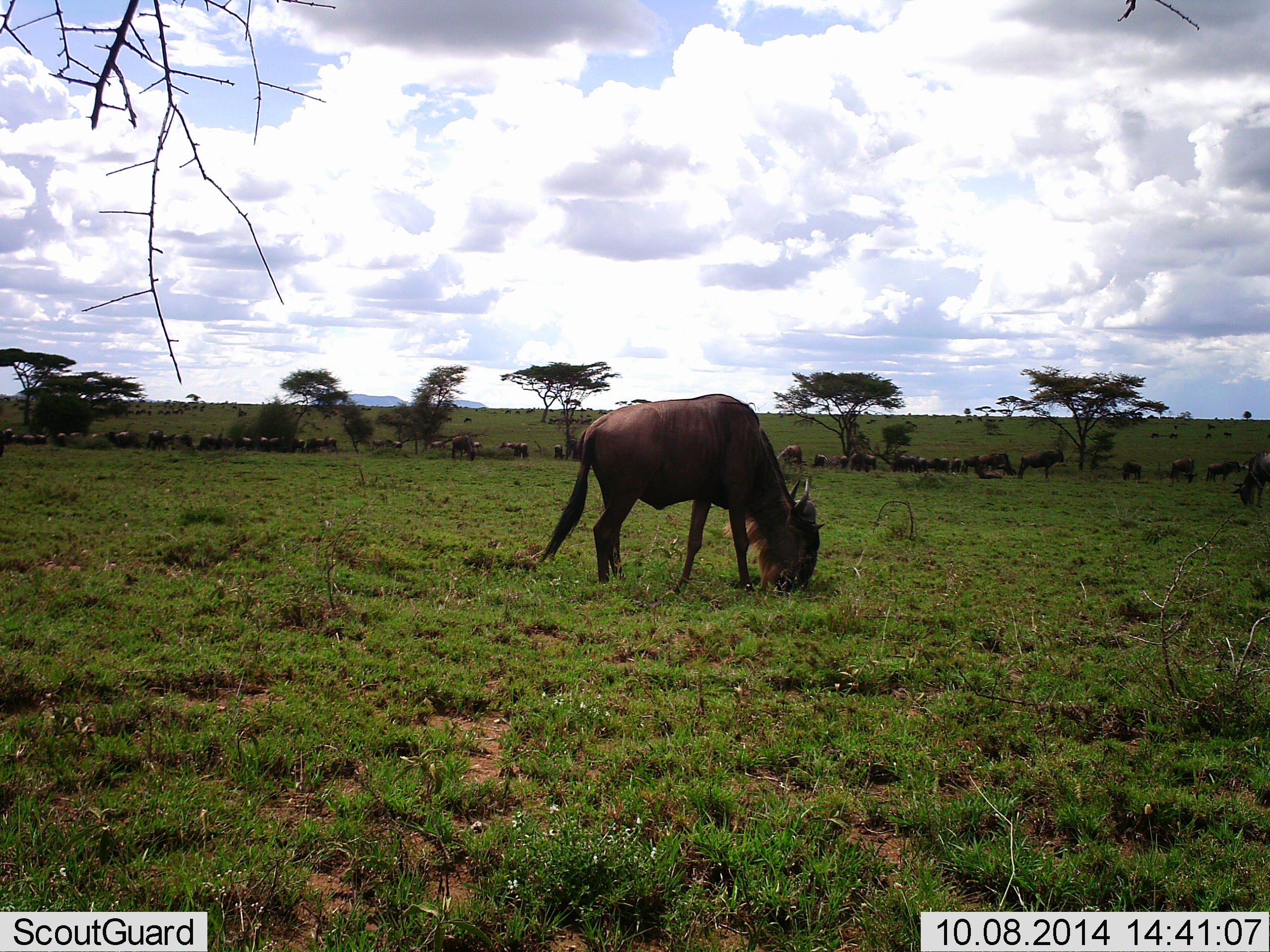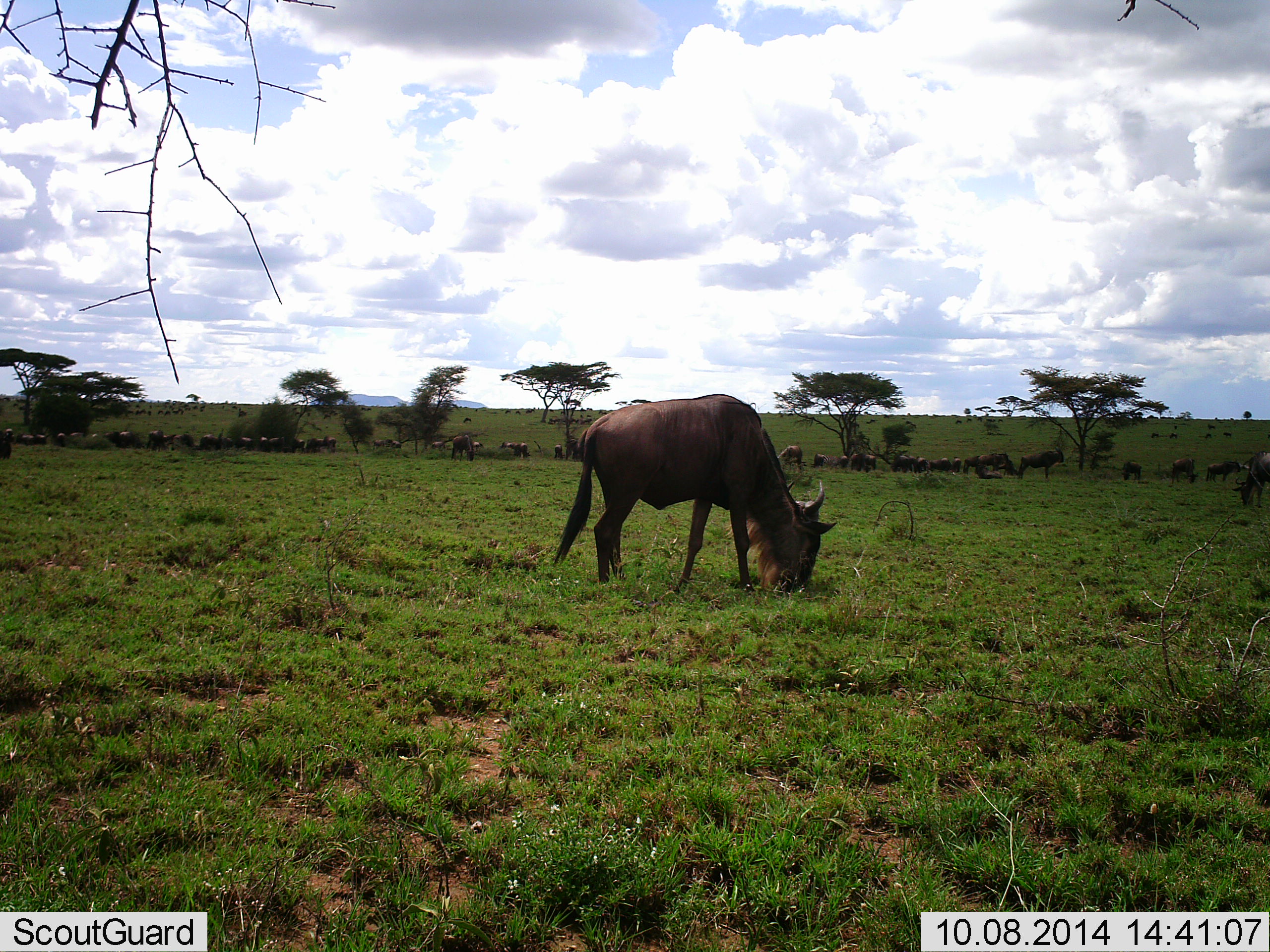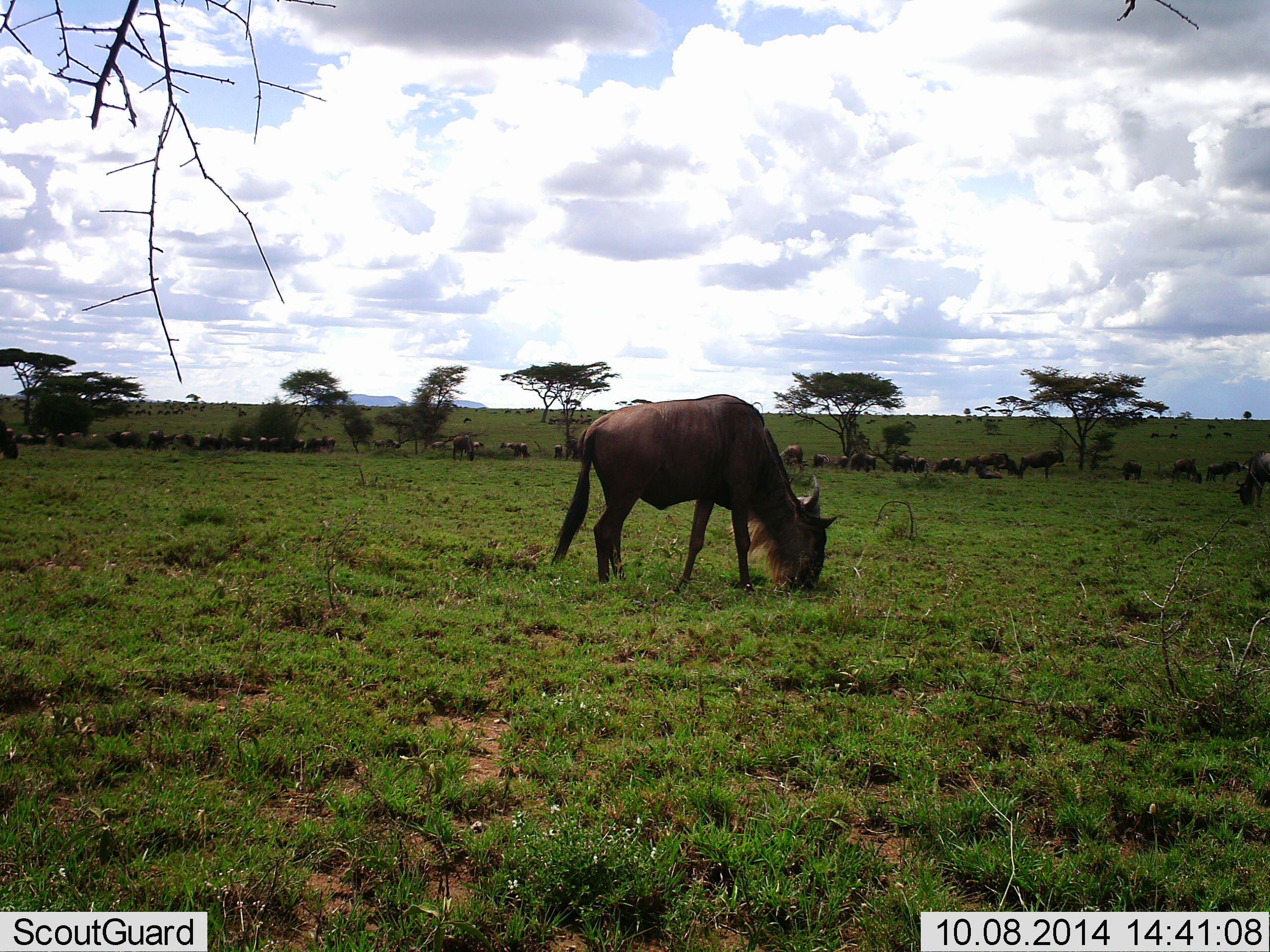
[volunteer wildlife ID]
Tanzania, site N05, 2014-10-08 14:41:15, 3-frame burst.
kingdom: Animalia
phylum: Chordata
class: Mammalia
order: Artiodactyla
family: Bovidae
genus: Connochaetes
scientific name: Connochaetes taurinus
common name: blue wildebeest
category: wildebeest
Wildebeest (blue wildebeest) (Connochaetes taurinus), count 11-50. Behavior (volunteer vote fractions): standing 50%, resting 0%, moving 10%, interacting 0%. Young present (vote fraction): 0%. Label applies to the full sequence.